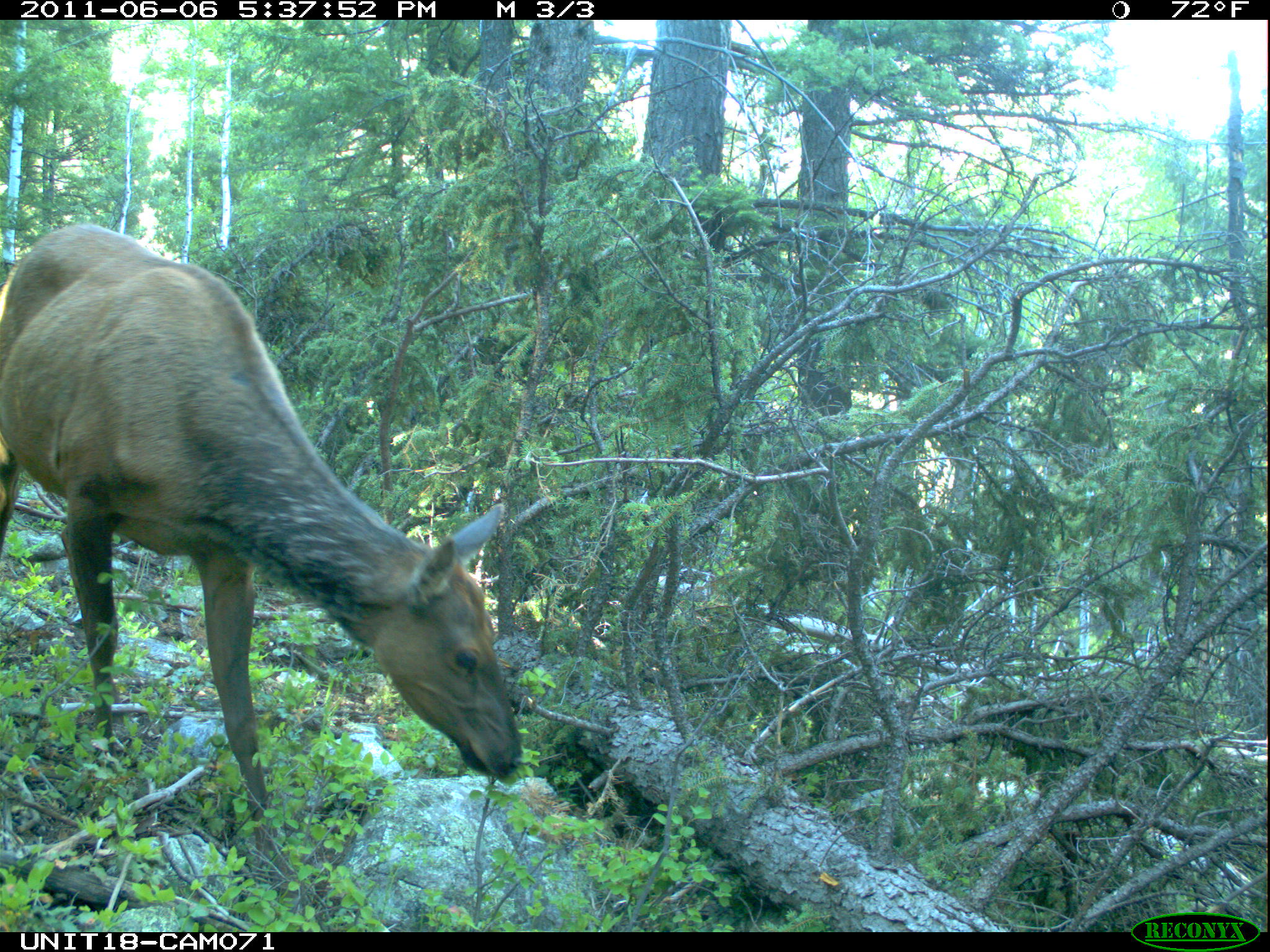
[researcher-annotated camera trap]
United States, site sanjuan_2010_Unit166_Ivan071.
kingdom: Animalia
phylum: Chordata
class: Mammalia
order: Artiodactyla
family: Cervidae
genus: Cervus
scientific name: Cervus elaphus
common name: red deer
Cervus elaphus (red deer).